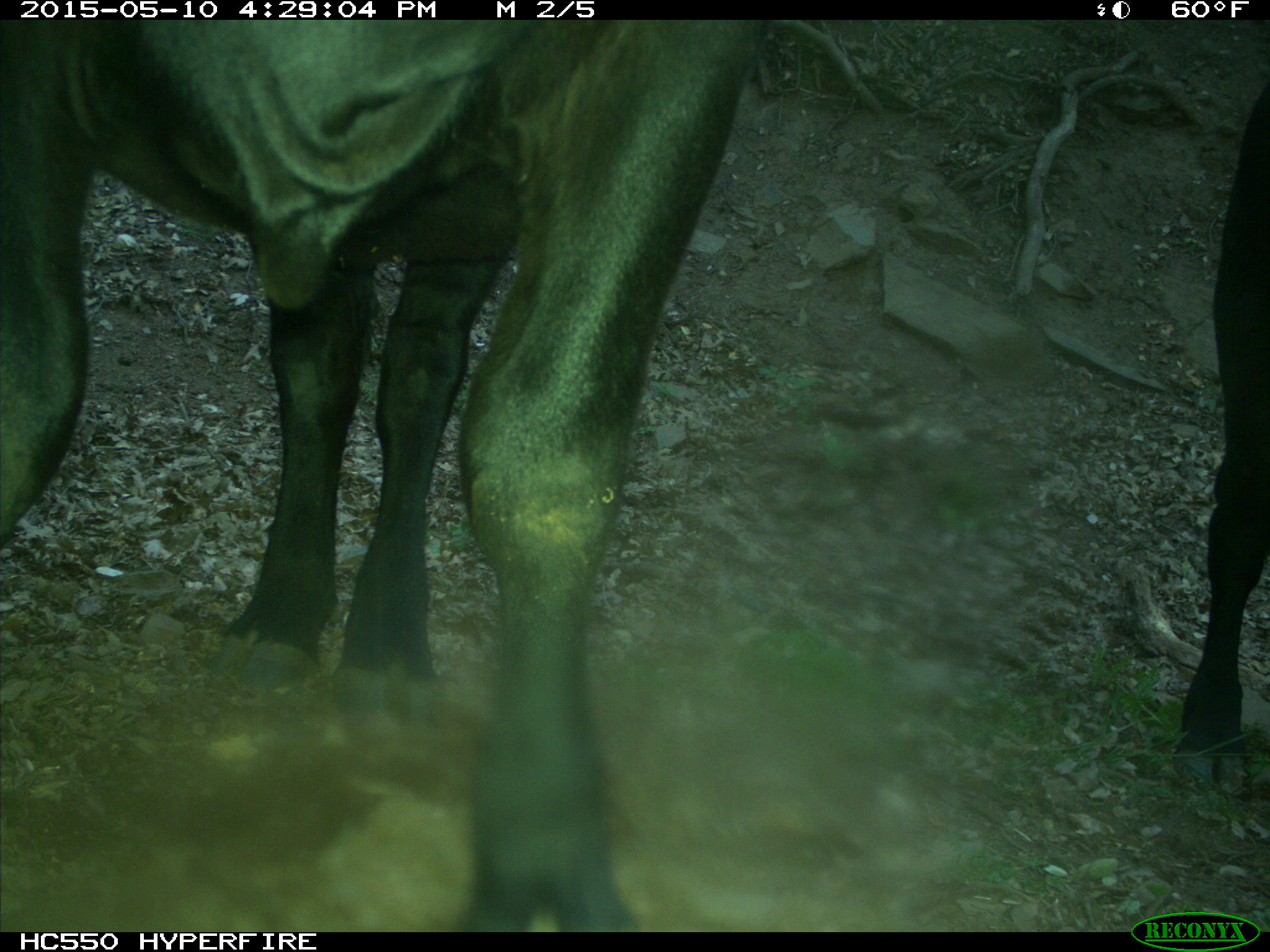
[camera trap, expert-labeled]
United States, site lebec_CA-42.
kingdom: Animalia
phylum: Chordata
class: Mammalia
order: Artiodactyla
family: Bovidae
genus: Bos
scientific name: Bos taurus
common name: domestic cow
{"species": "Bos taurus (domestic cow)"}